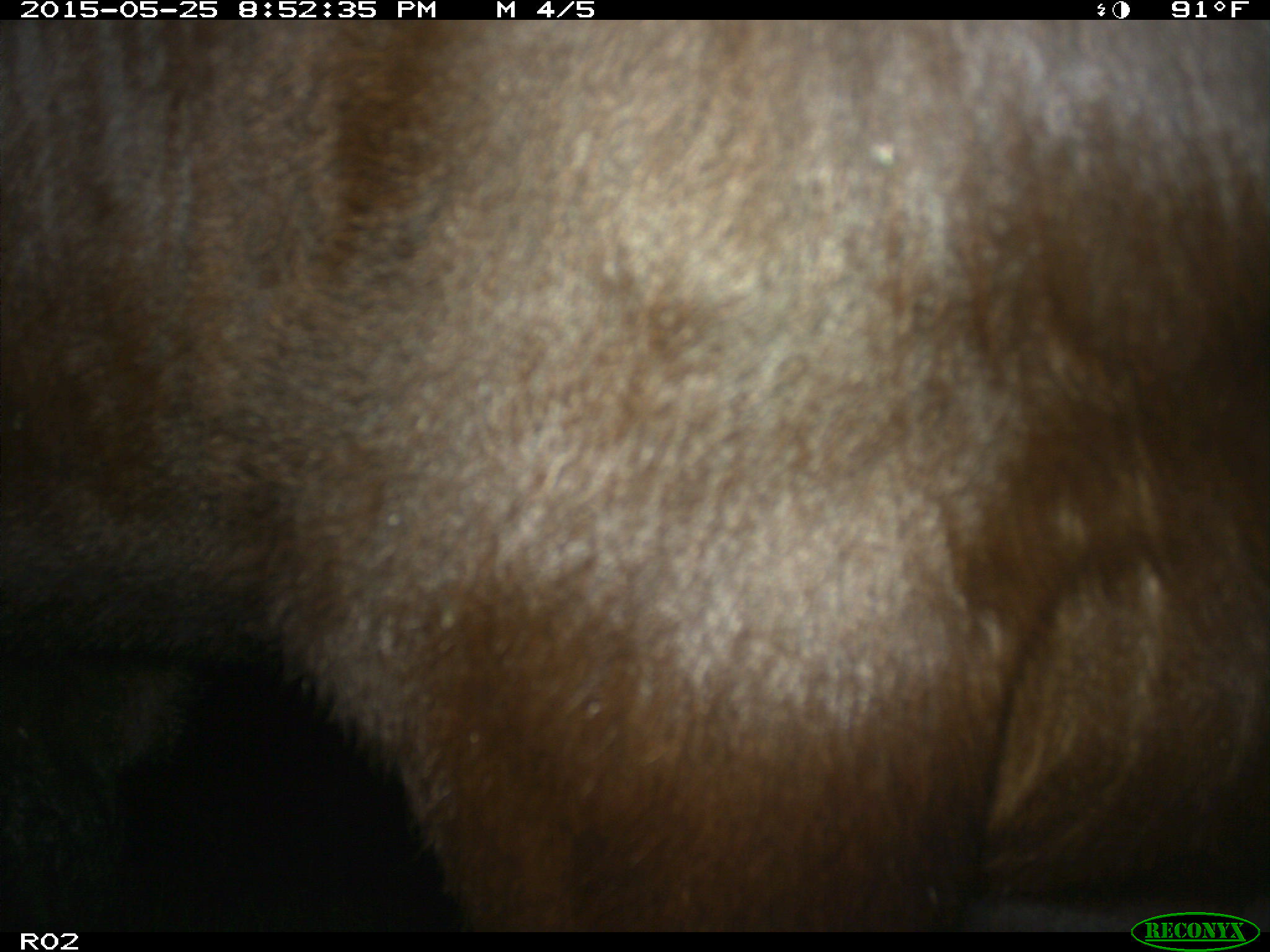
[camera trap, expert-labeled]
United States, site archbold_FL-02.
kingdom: Animalia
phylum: Chordata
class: Mammalia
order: Artiodactyla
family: Bovidae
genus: Bos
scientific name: Bos taurus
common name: domestic cow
Bos taurus (domestic cow).